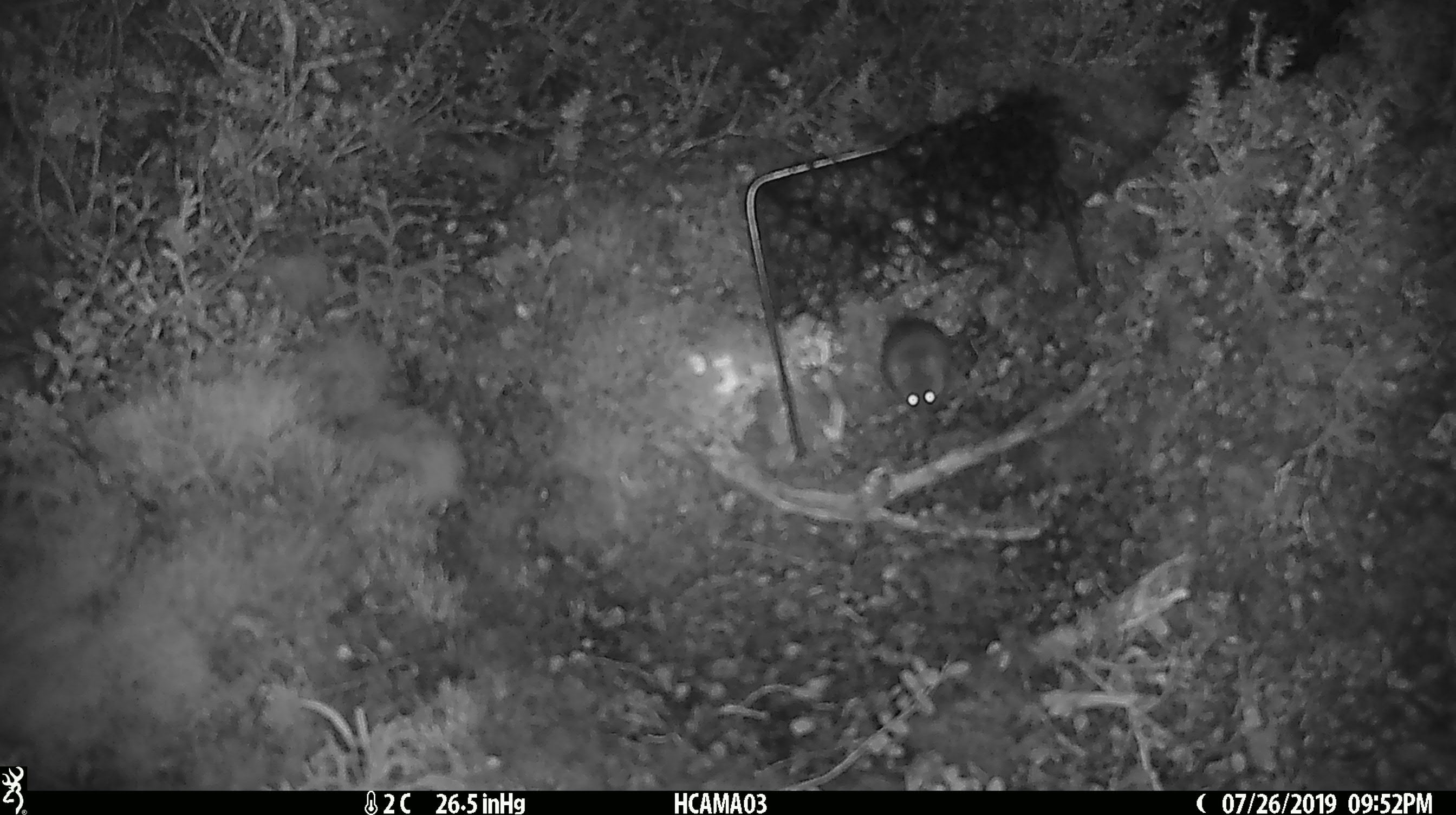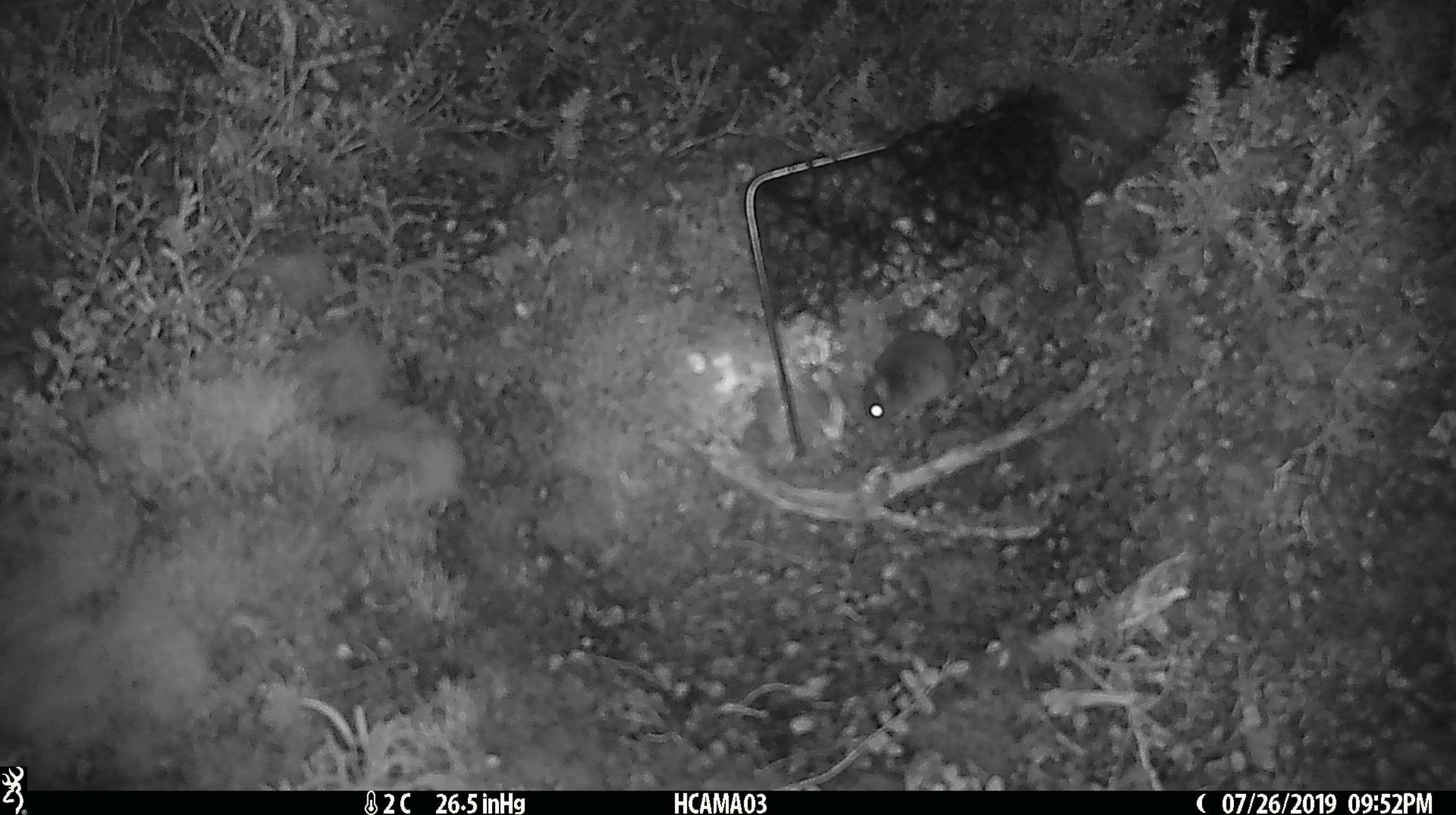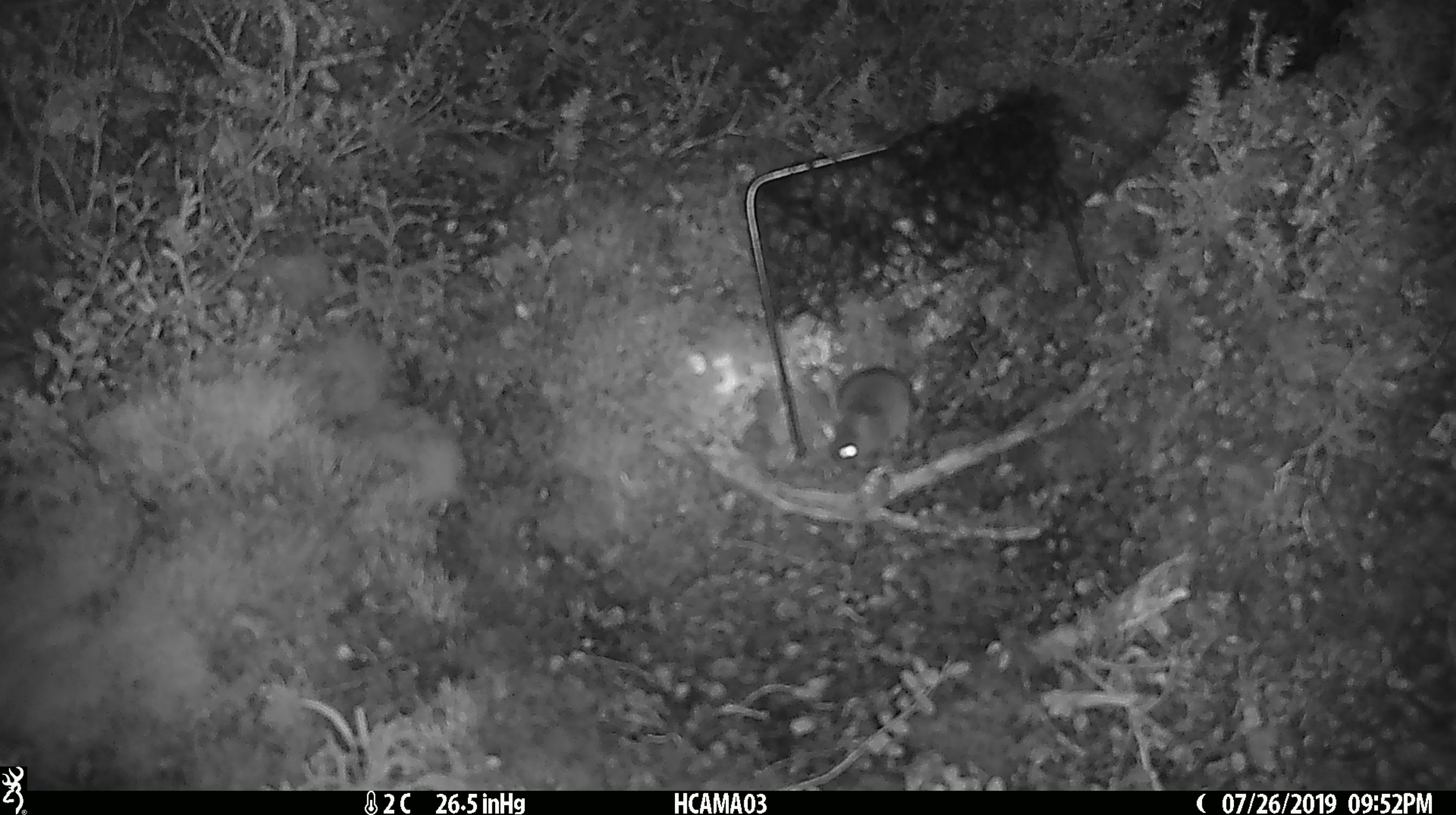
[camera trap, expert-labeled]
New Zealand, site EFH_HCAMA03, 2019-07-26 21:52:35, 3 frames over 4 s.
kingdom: Animalia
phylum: Chordata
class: Mammalia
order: Rodentia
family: Muridae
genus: Mus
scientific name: Mus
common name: mouse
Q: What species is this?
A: Mouse (Mus).